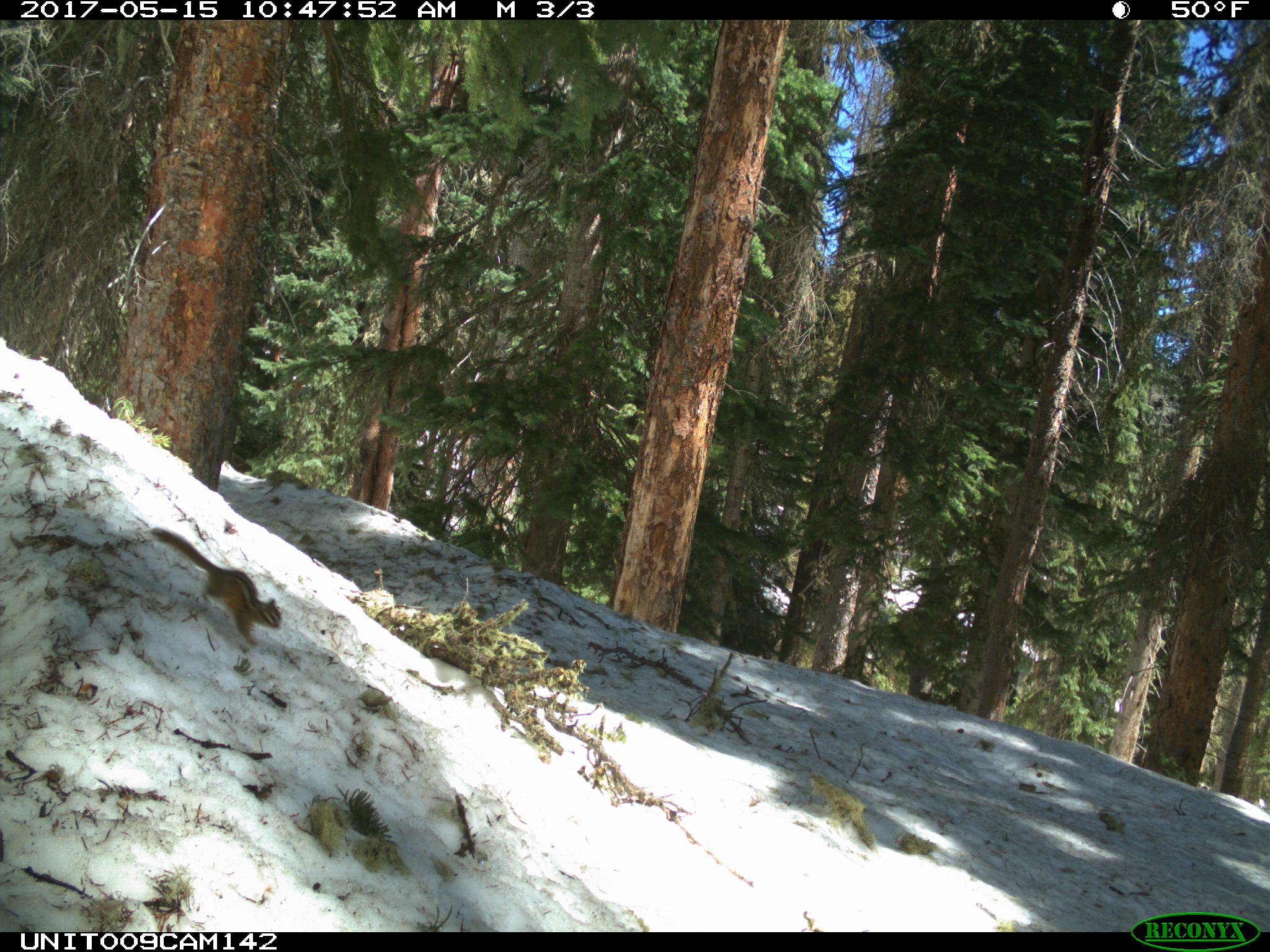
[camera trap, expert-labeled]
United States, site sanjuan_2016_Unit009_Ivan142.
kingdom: Animalia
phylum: Chordata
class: Mammalia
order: Rodentia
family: Sciuridae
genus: Tamias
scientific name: Tamias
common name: chipmunk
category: unidentified chipmunk